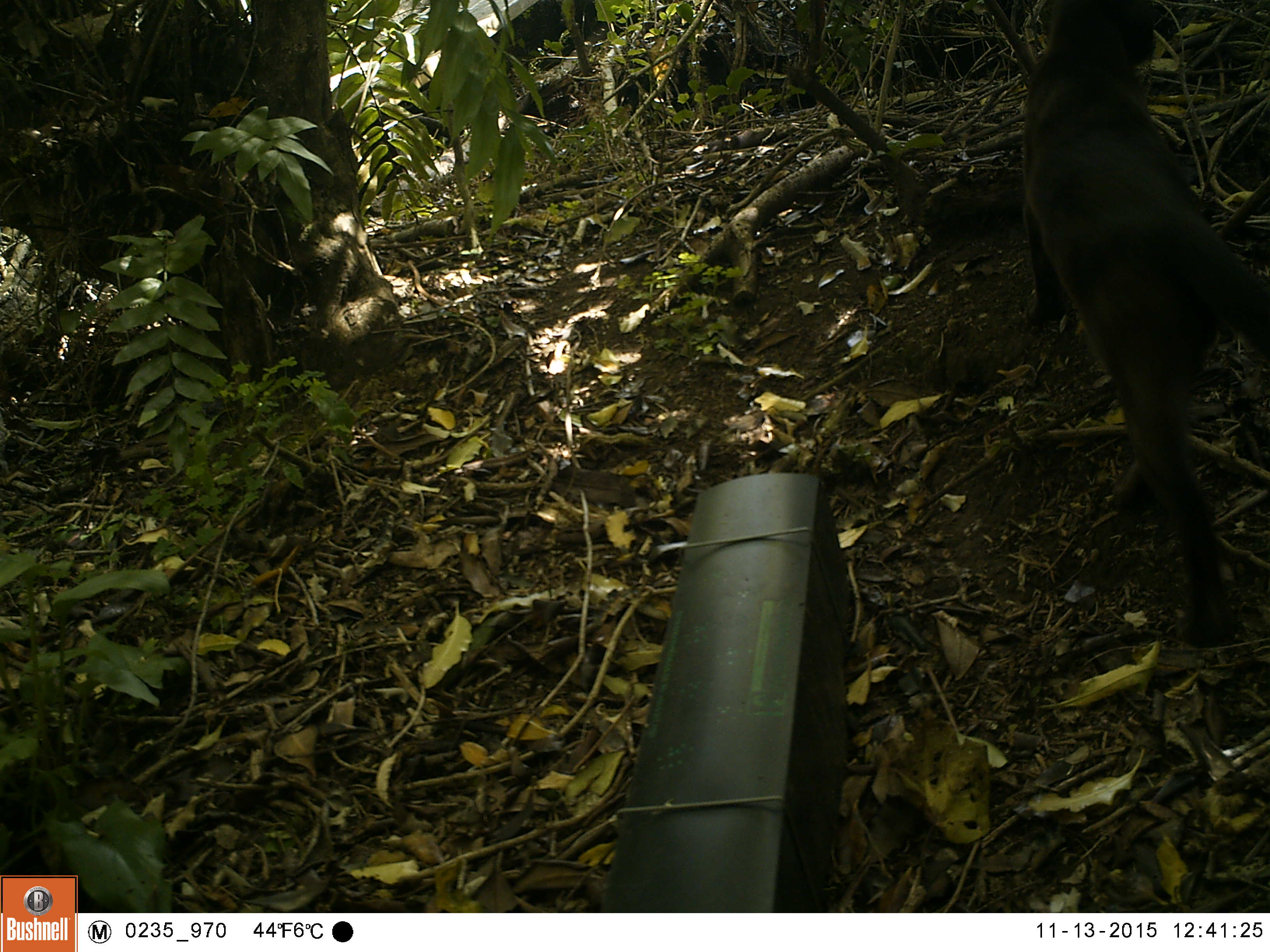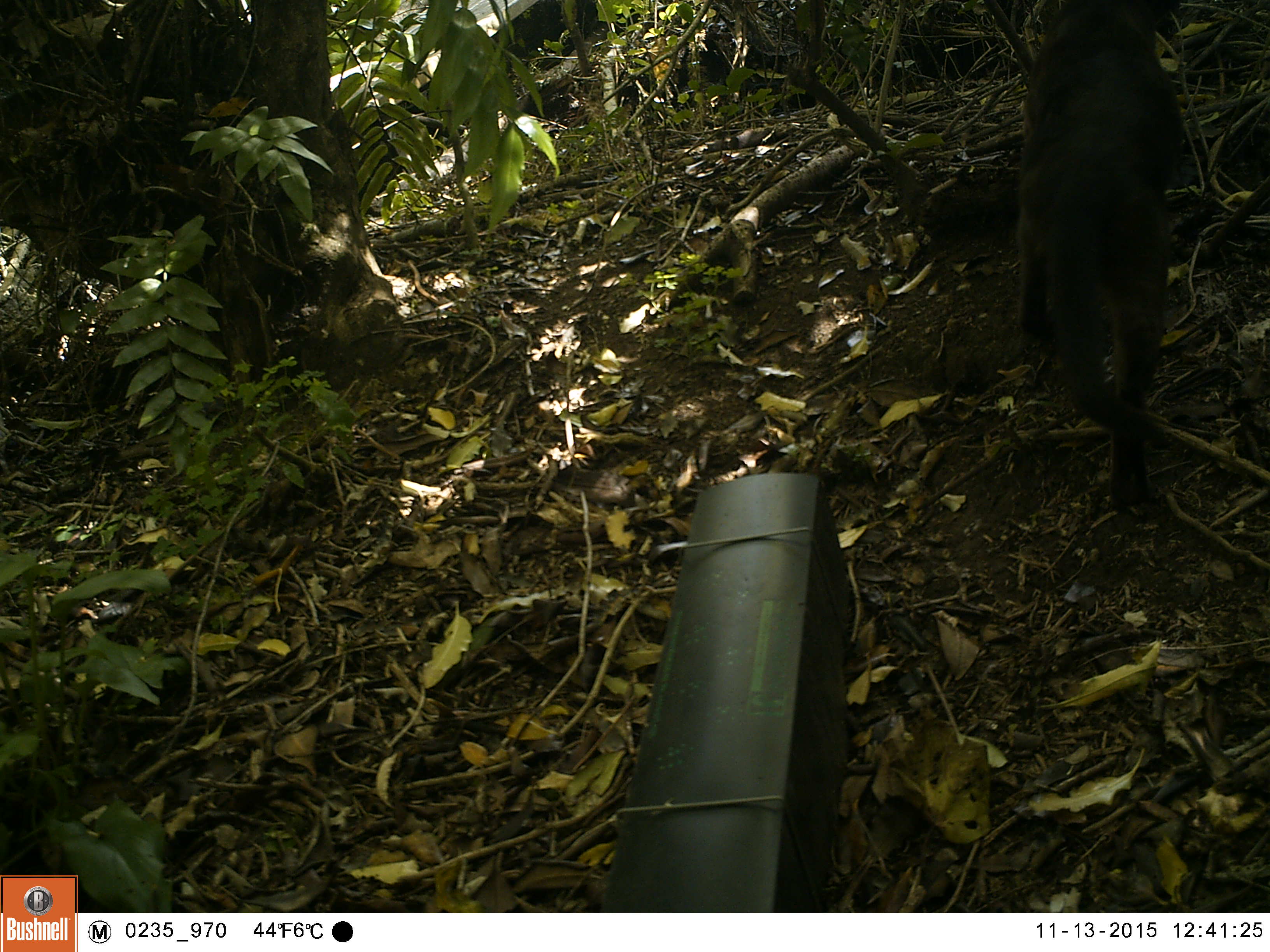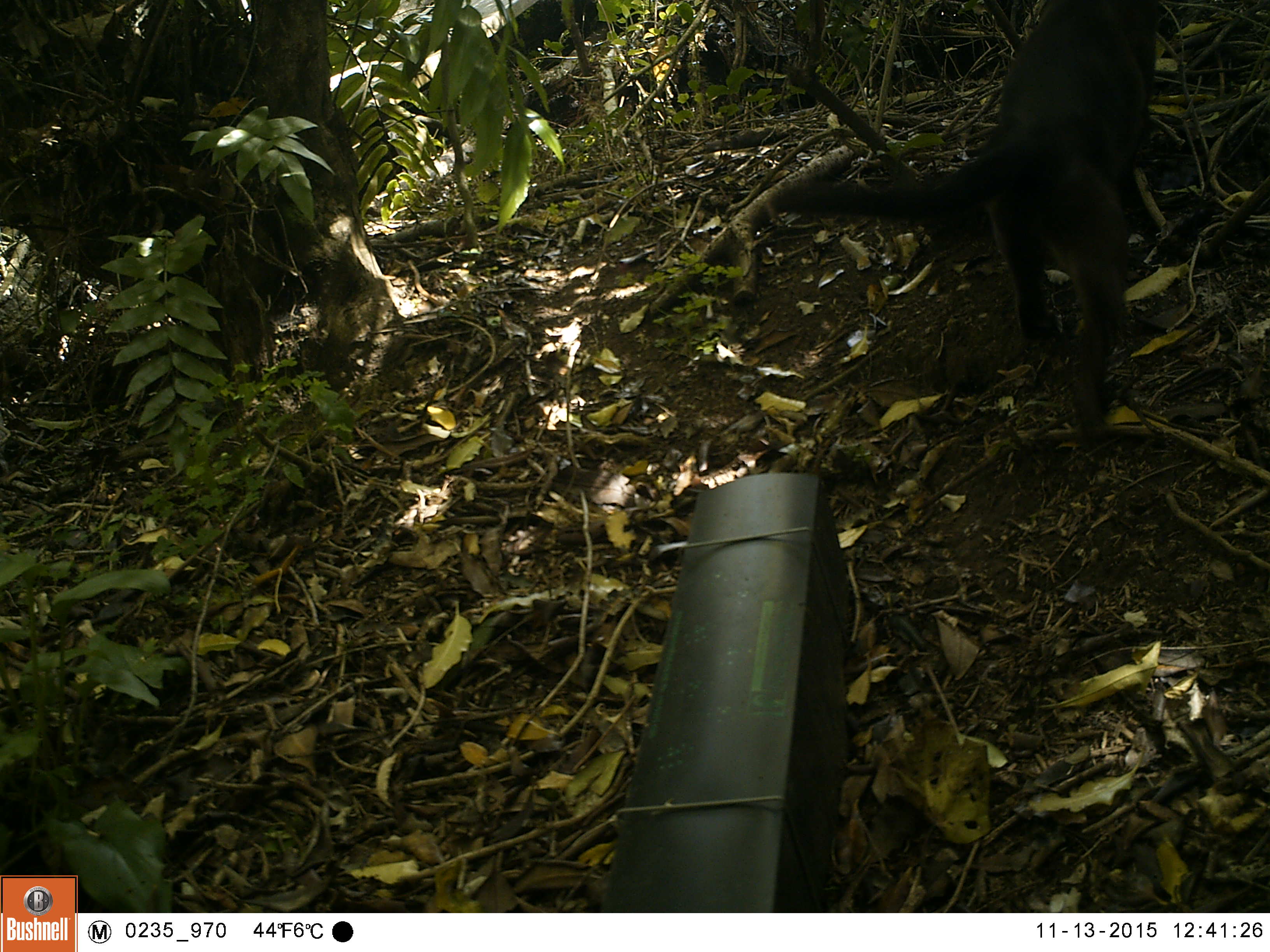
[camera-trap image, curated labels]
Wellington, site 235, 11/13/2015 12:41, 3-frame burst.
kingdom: Animalia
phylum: Chordata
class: Mammalia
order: Carnivora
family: Felidae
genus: Felis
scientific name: Felis catus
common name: cat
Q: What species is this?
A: Cat (Felis catus).